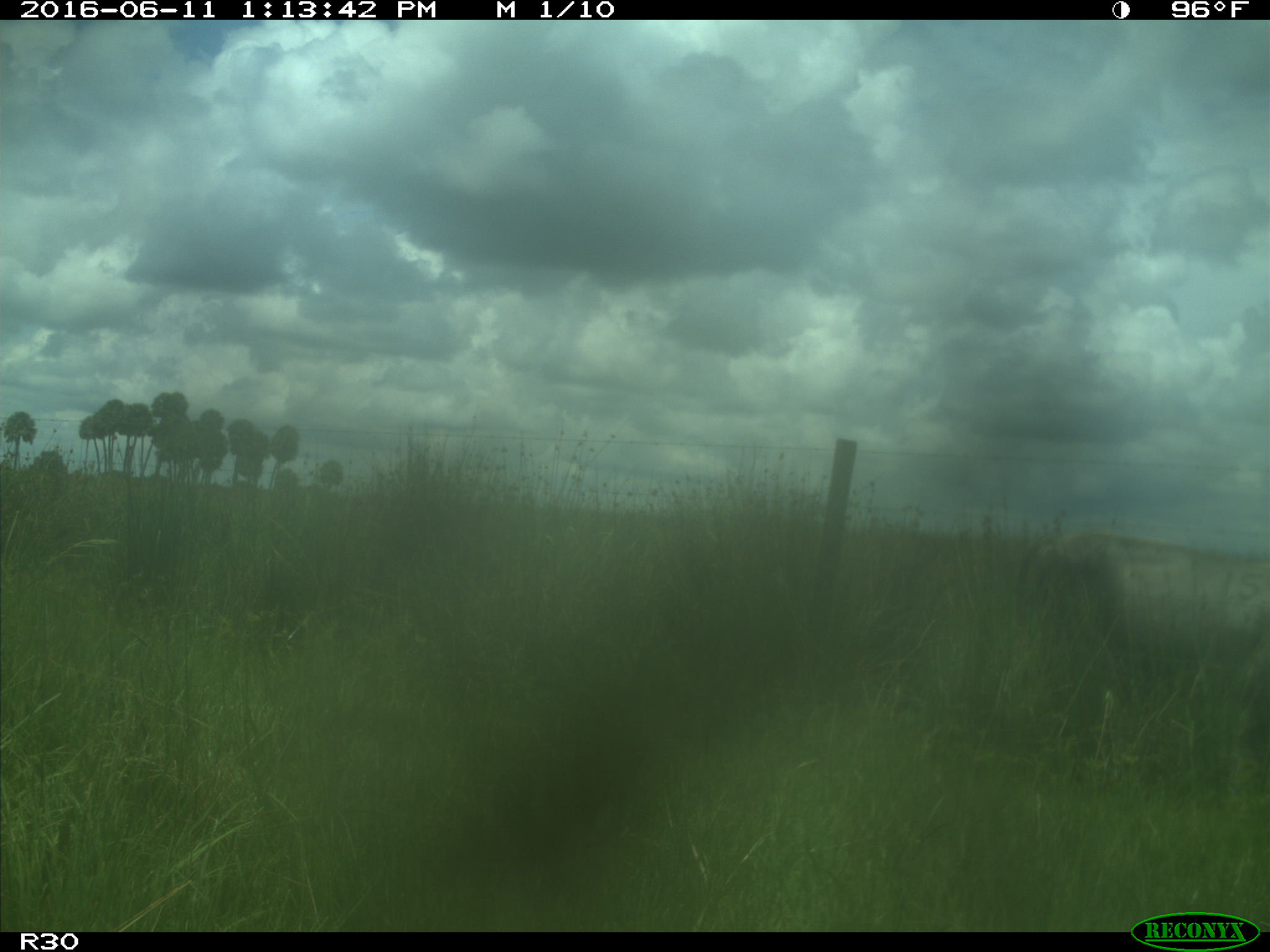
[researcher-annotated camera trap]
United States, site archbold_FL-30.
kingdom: Animalia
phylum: Chordata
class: Mammalia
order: Artiodactyla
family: Bovidae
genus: Bos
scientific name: Bos taurus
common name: domestic cow